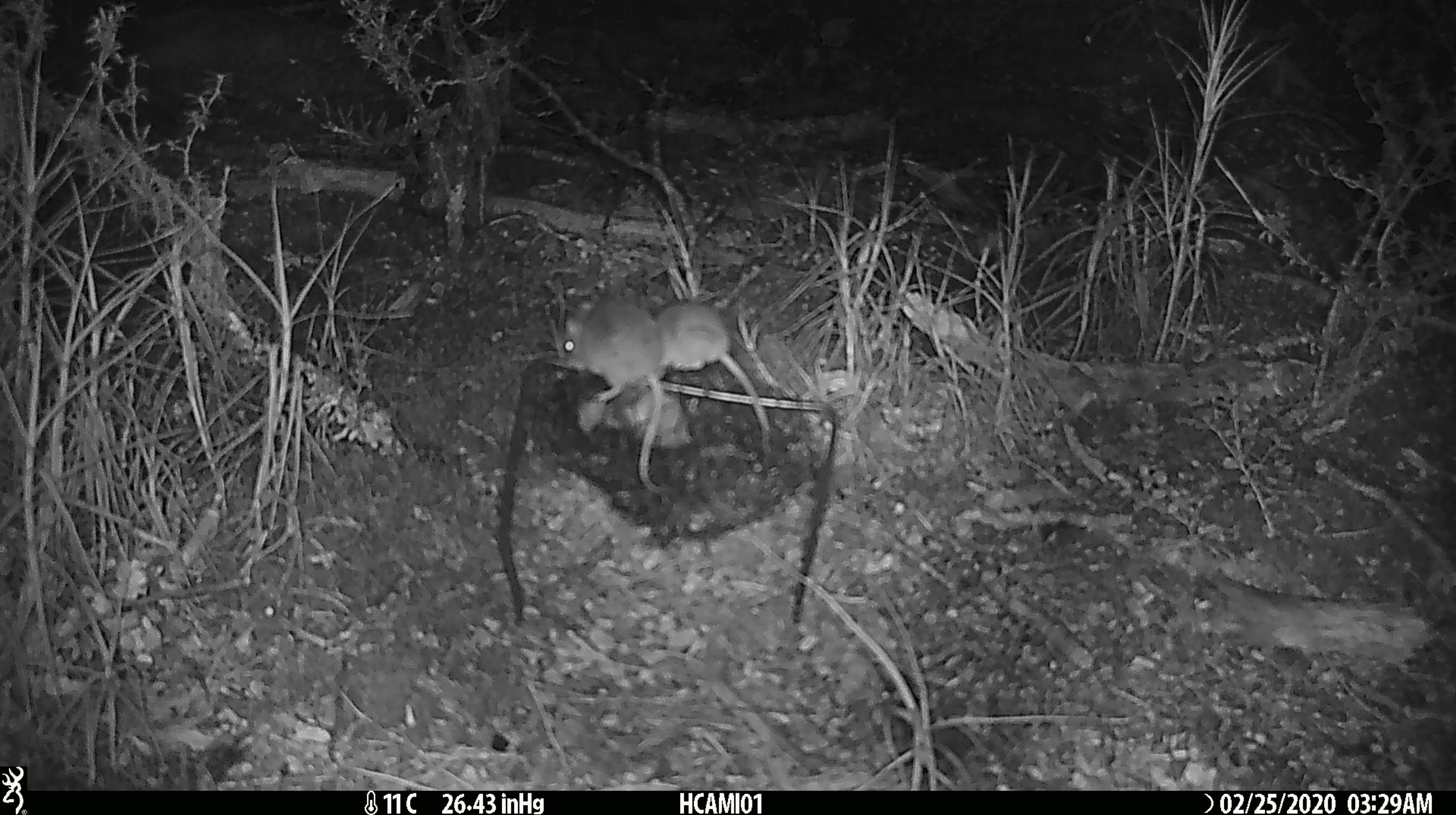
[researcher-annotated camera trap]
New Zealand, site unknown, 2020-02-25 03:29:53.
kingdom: Animalia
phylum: Chordata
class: Mammalia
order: Rodentia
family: Muridae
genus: Mus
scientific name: Mus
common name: mouse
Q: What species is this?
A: Mouse (Mus).